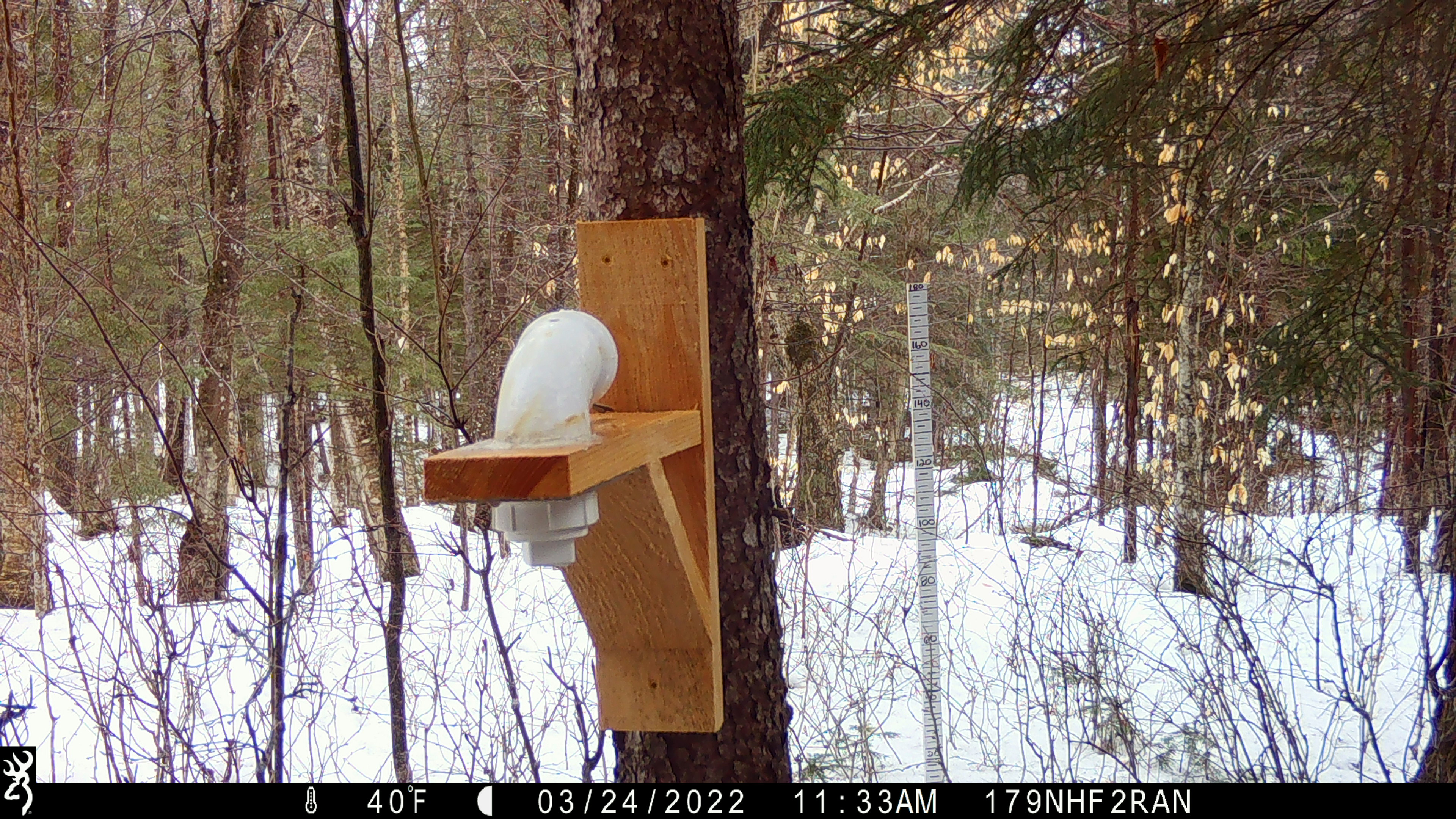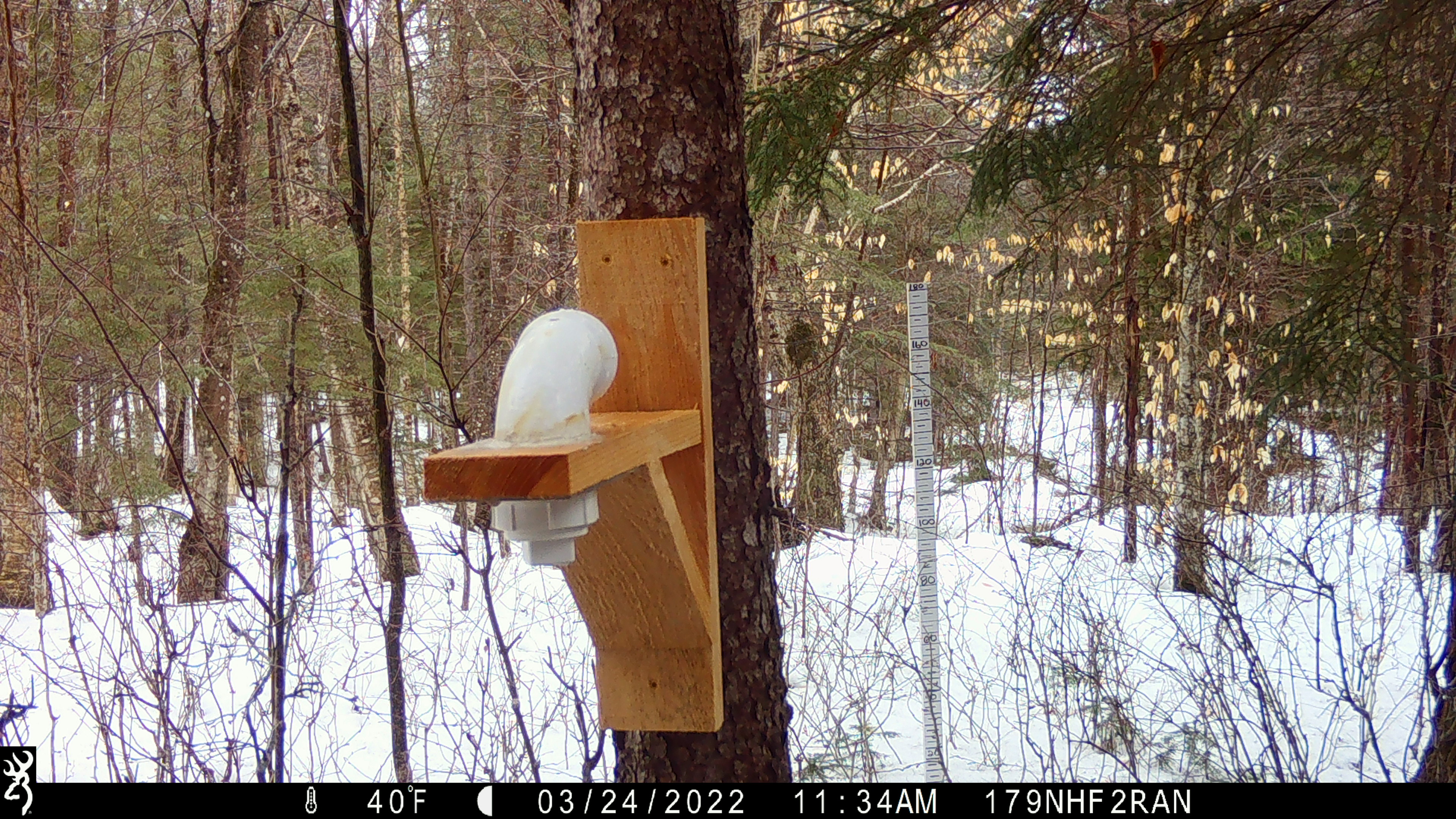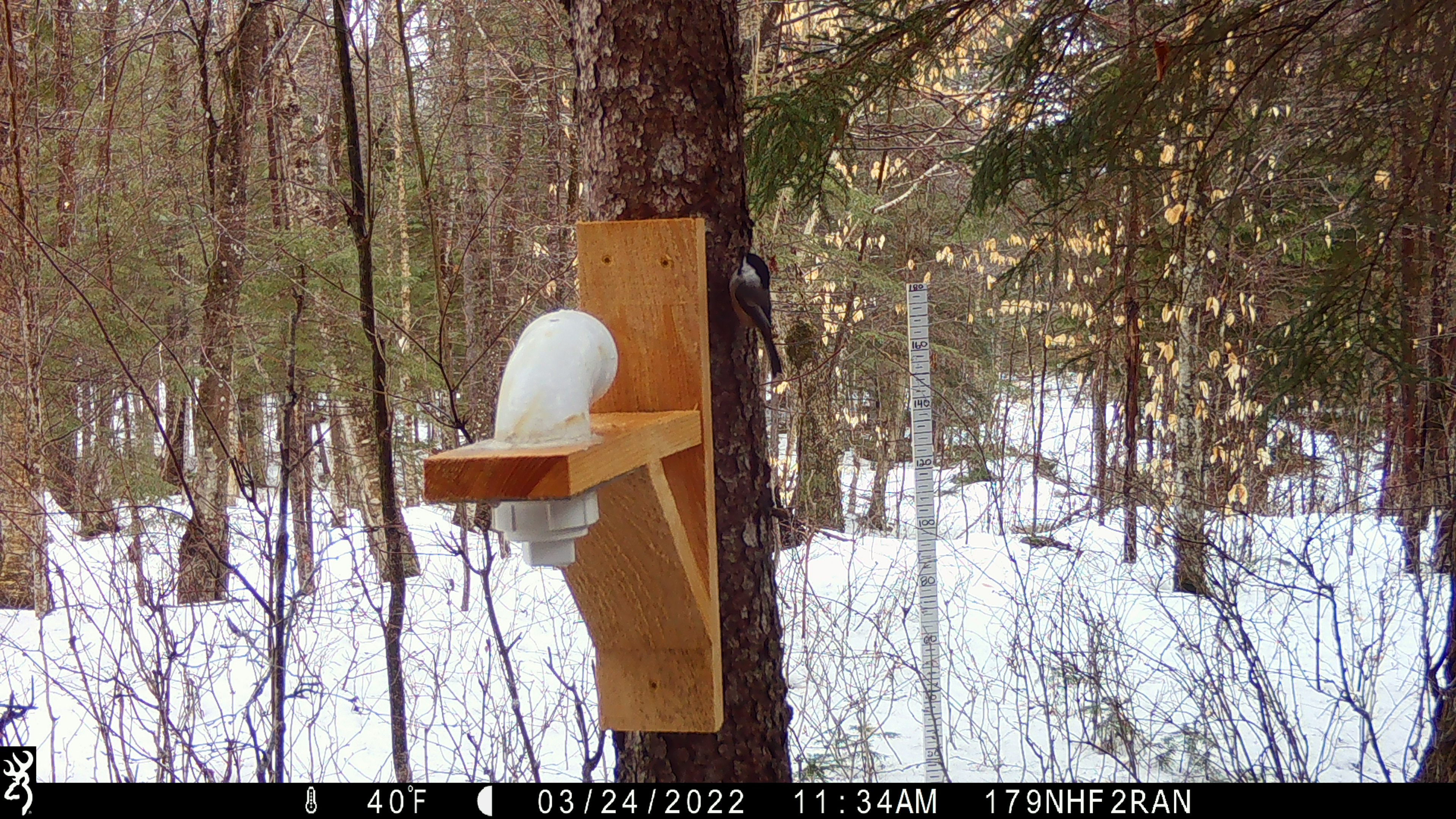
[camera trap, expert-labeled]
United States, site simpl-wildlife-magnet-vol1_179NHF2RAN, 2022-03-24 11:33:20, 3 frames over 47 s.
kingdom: Animalia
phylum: Chordata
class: Aves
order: Passeriformes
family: Paridae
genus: Poecile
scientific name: Poecile atricapillus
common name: black-capped chickadee